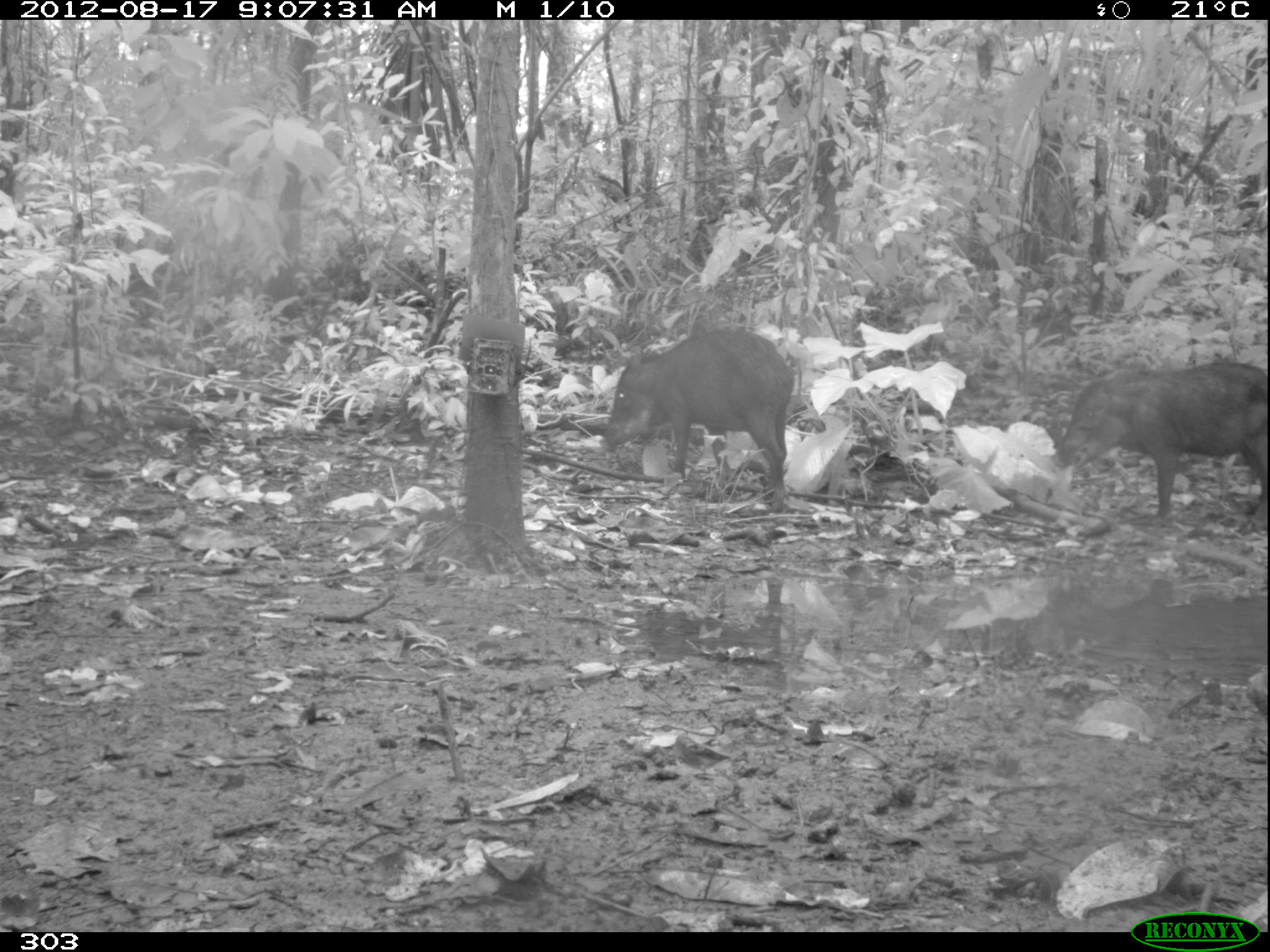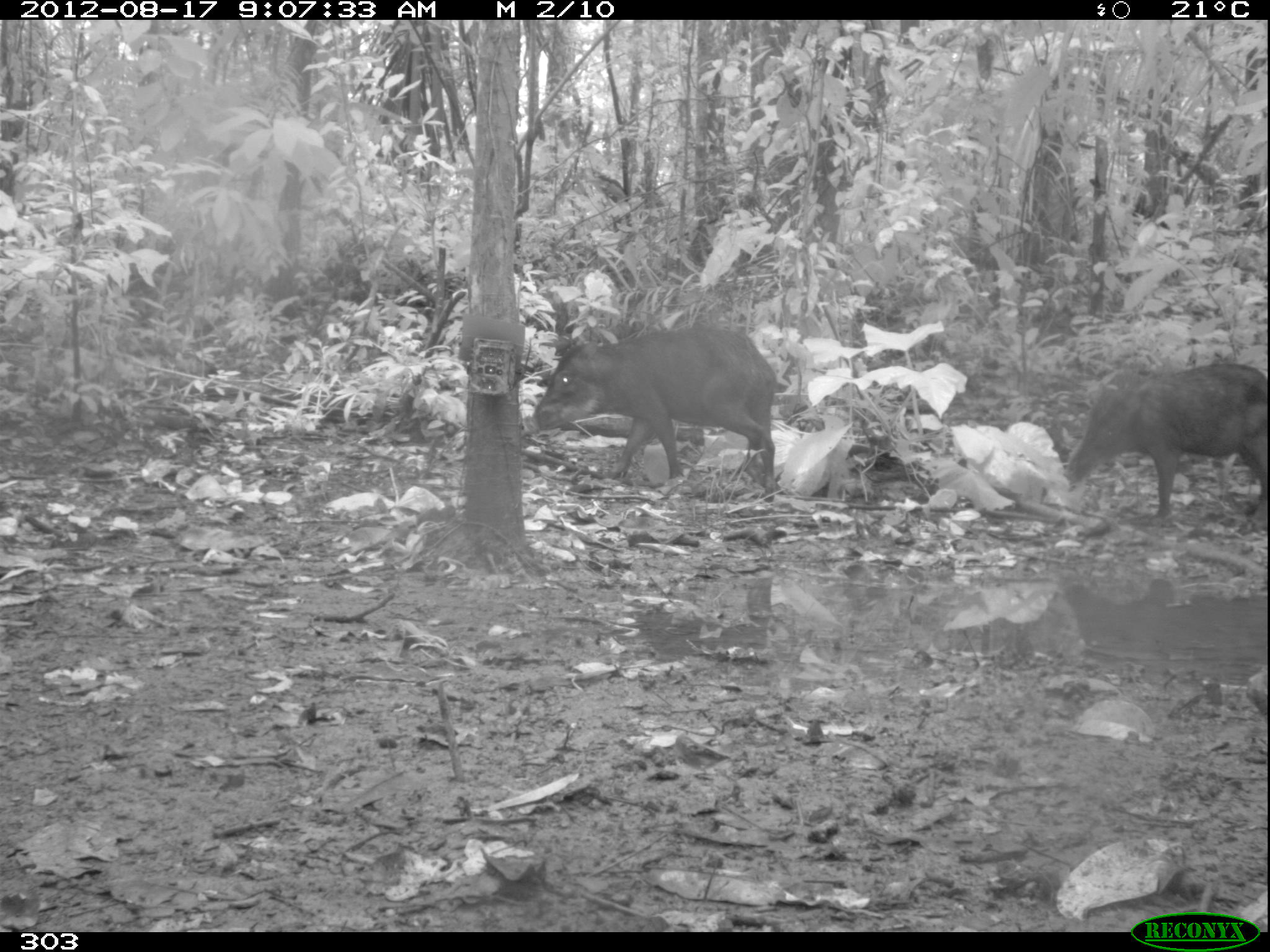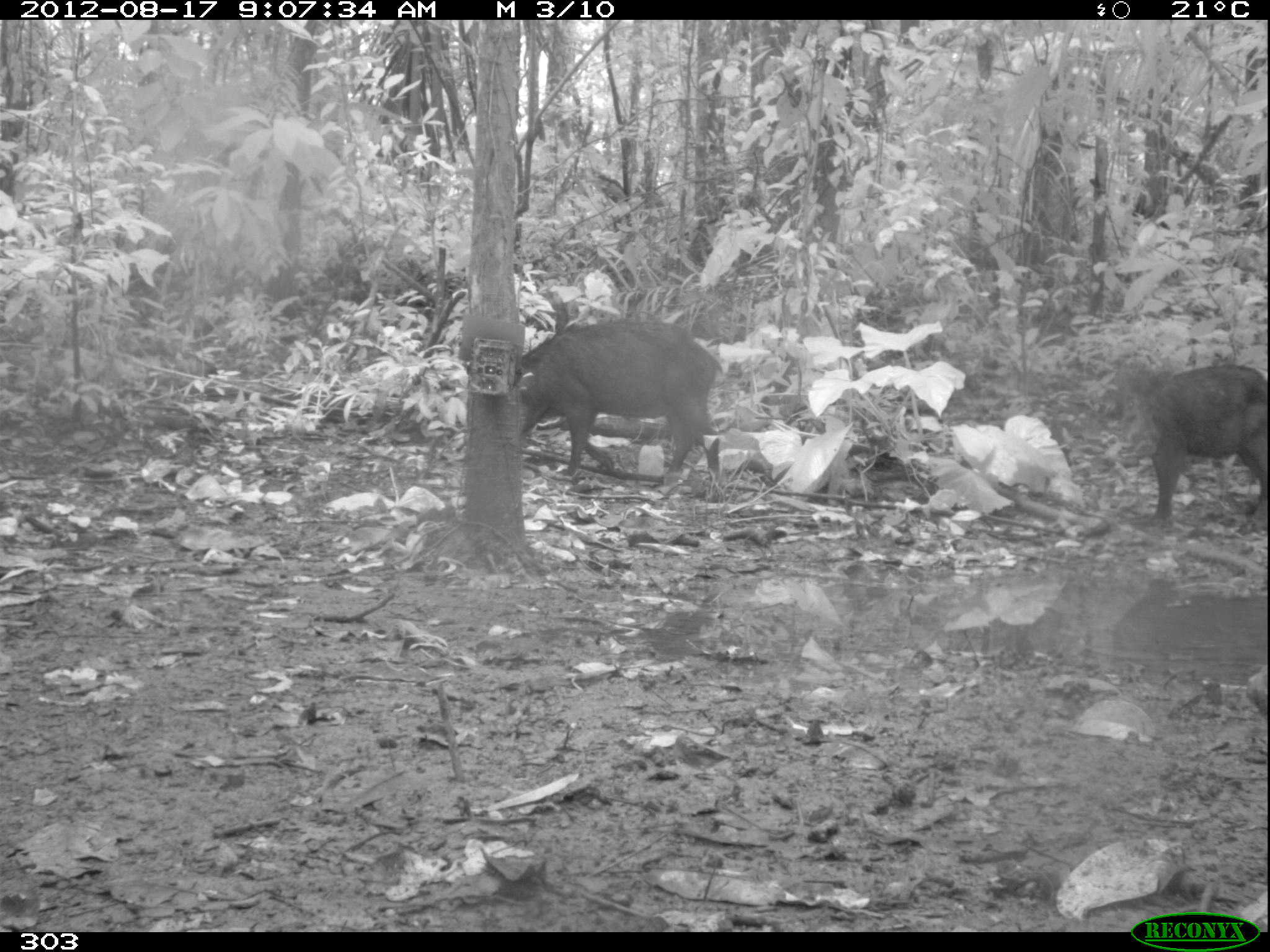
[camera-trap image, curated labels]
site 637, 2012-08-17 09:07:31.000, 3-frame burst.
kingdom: Animalia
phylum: Chordata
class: Mammalia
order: Artiodactyla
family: Tayassuidae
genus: Tayassu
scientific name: Tayassu pecari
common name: white-lipped peccary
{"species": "Tayassu pecari (white-lipped peccary)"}